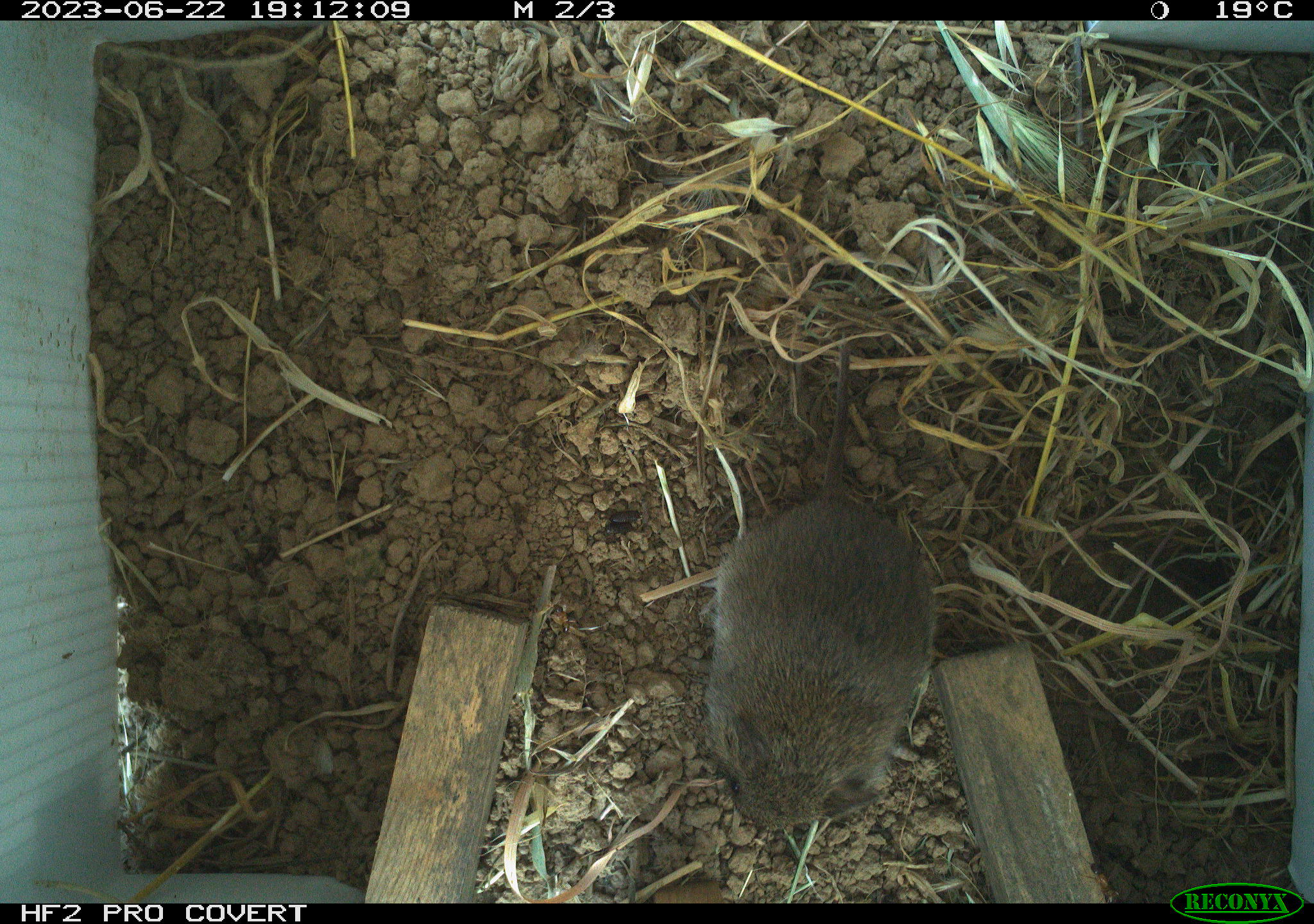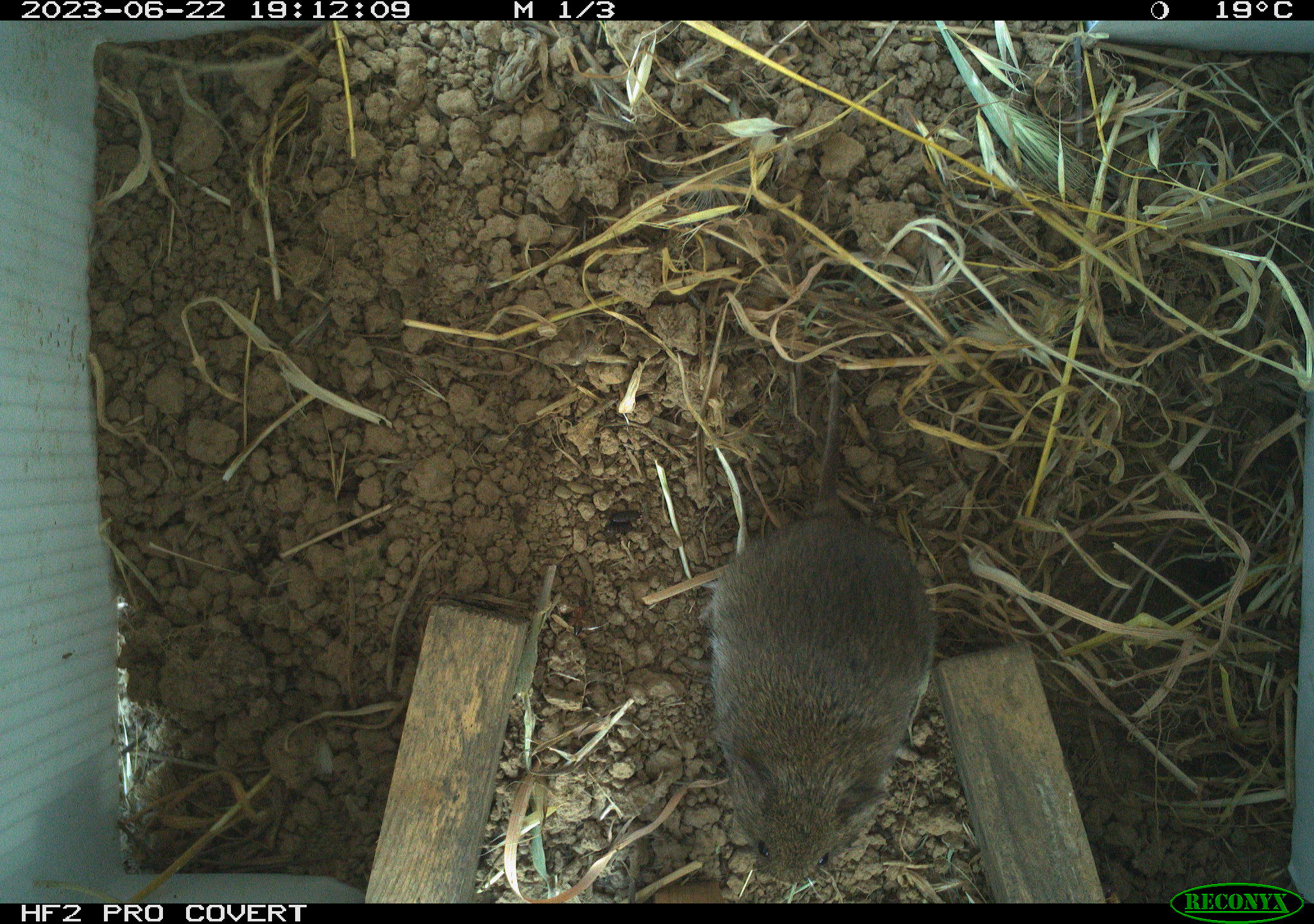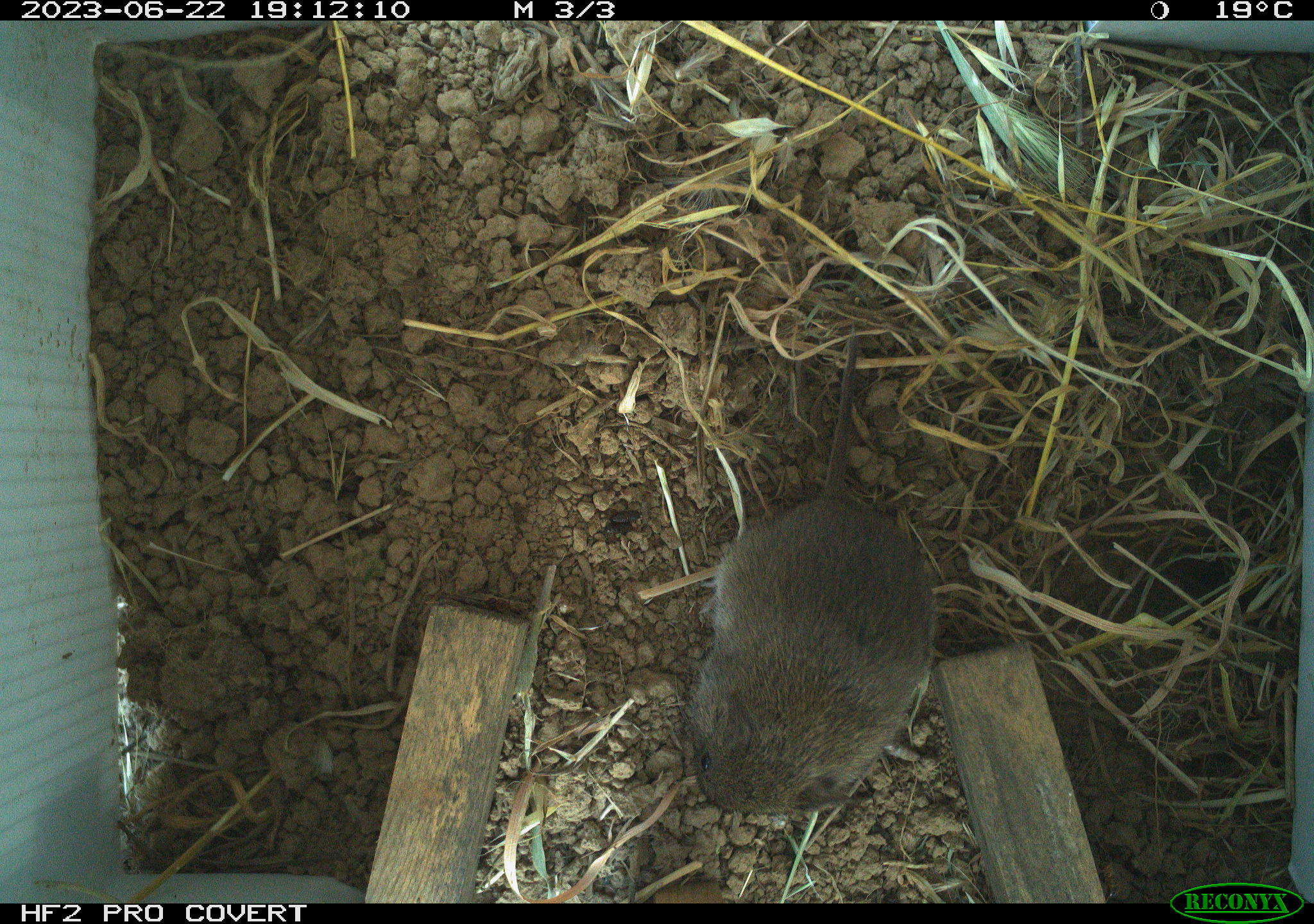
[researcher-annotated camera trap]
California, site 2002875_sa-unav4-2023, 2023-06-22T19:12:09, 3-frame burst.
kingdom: Animalia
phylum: Chordata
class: Mammalia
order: Rodentia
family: Cricetidae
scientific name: Arvicolinae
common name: voles, lemmings, and muskrats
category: arvicolinae subfamily